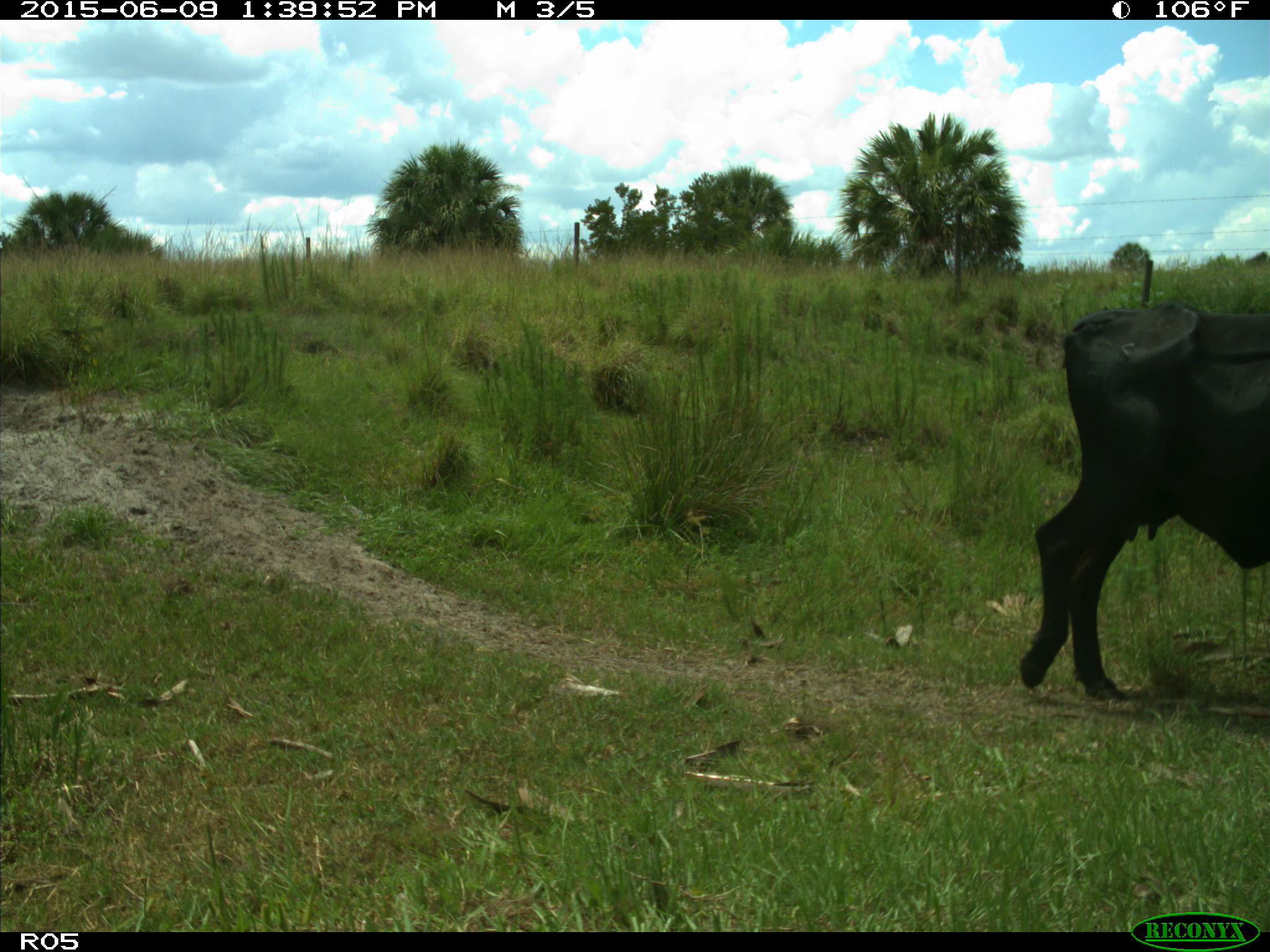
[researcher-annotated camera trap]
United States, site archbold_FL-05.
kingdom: Animalia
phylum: Chordata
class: Mammalia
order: Artiodactyla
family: Bovidae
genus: Bos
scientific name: Bos taurus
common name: domestic cow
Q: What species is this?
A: Bos taurus (domestic cow).